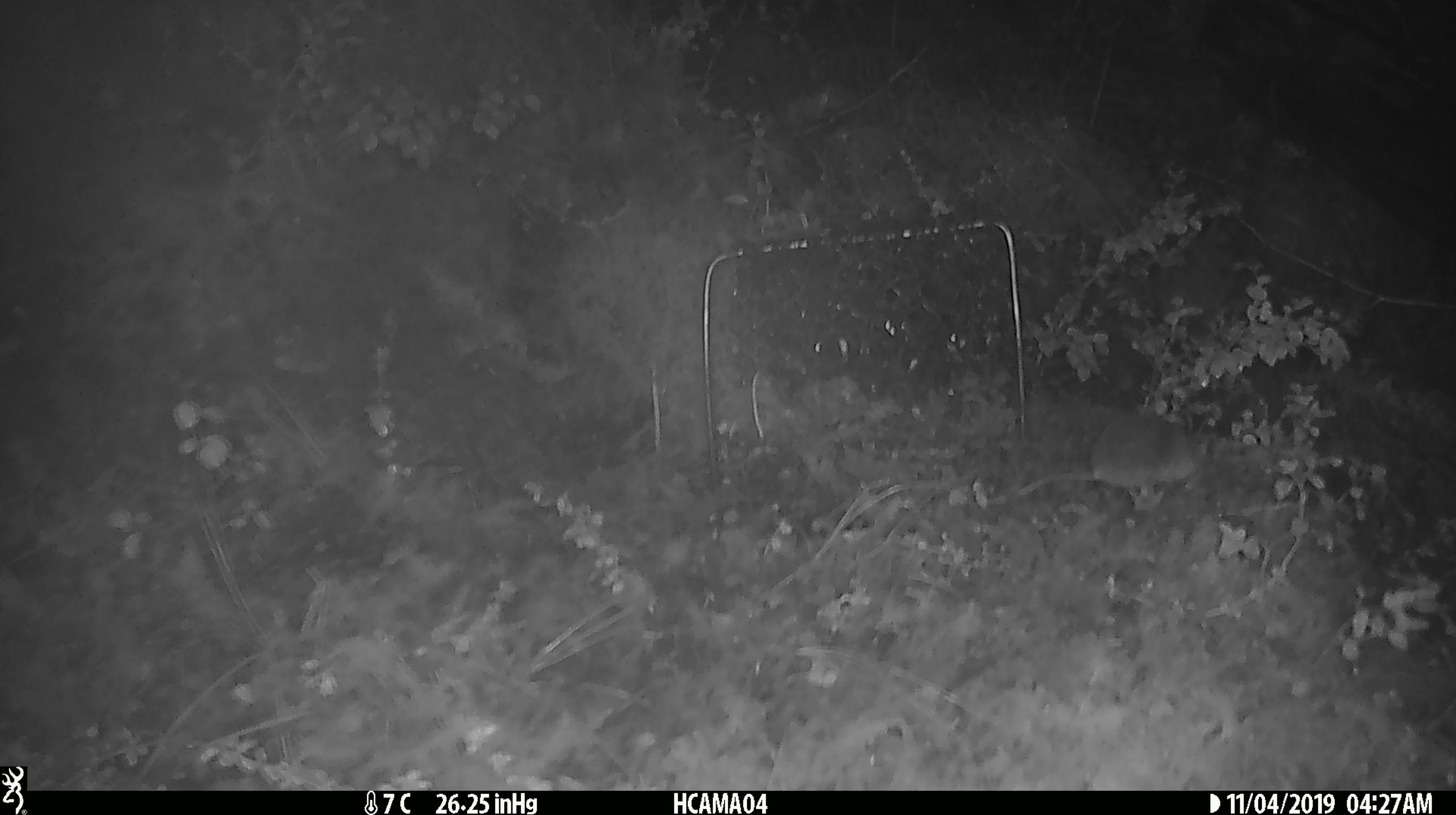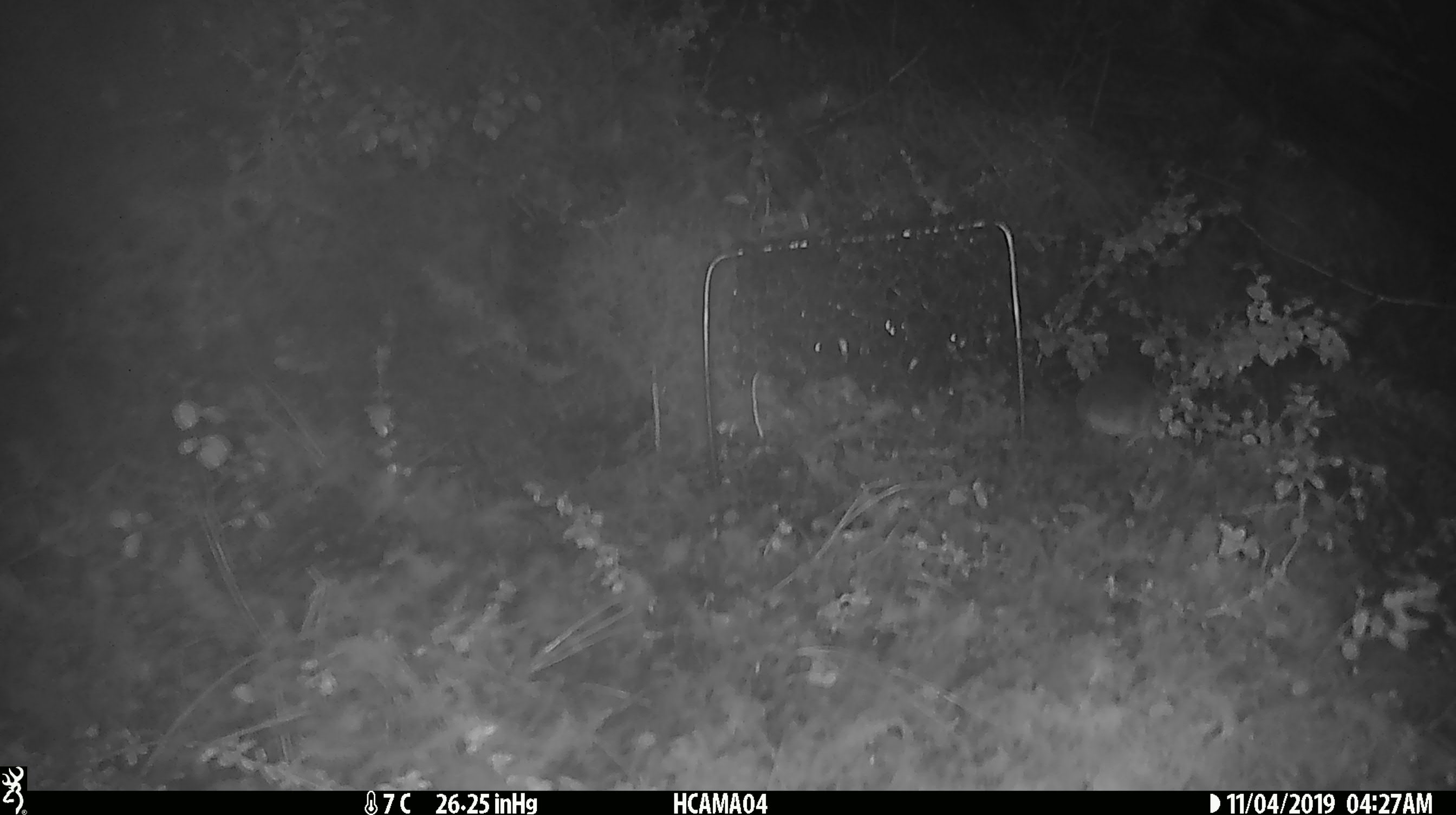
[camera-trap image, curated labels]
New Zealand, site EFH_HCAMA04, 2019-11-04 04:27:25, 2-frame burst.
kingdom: Animalia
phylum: Chordata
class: Mammalia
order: Rodentia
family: Muridae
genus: Mus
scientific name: Mus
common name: mouse